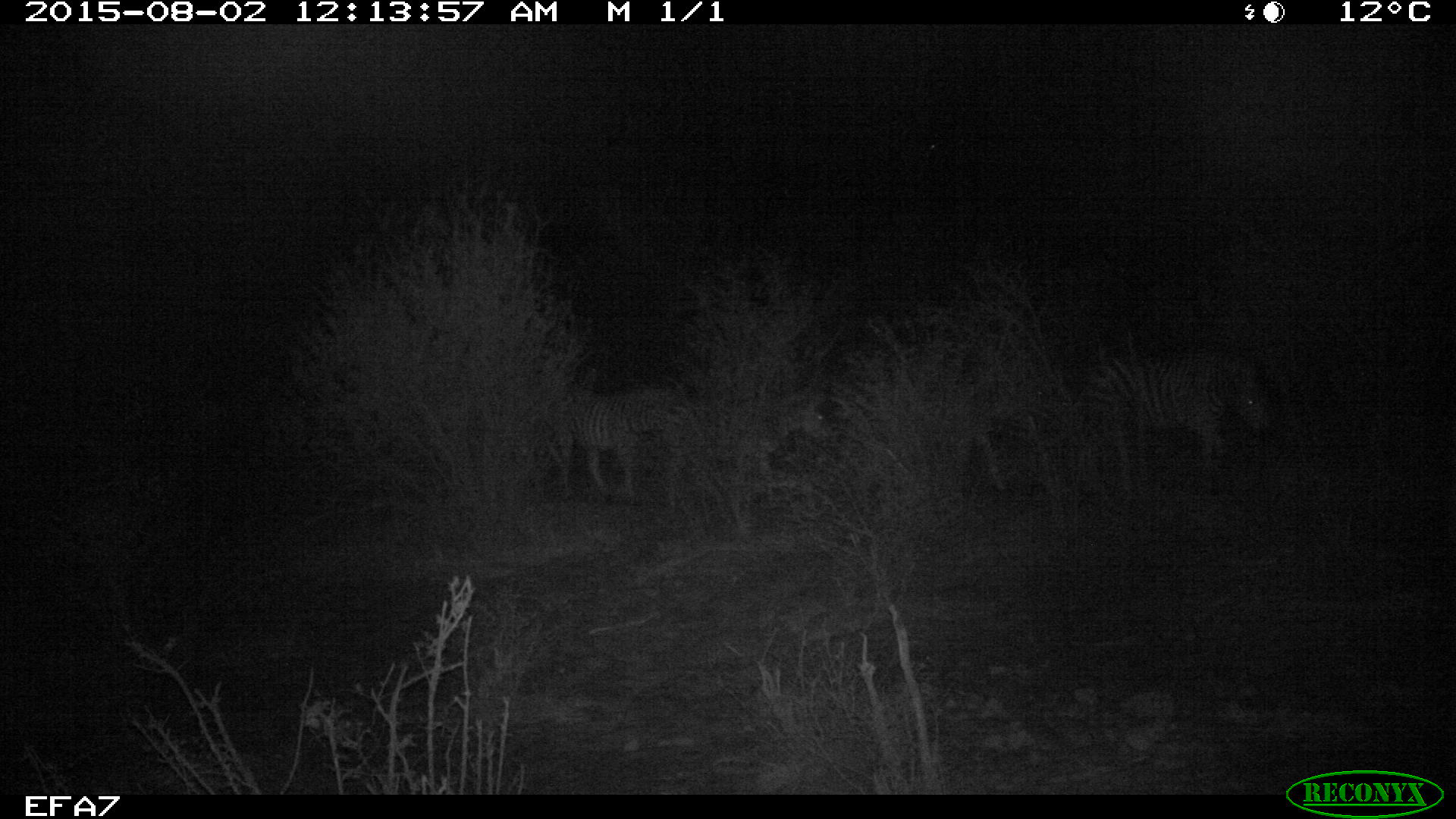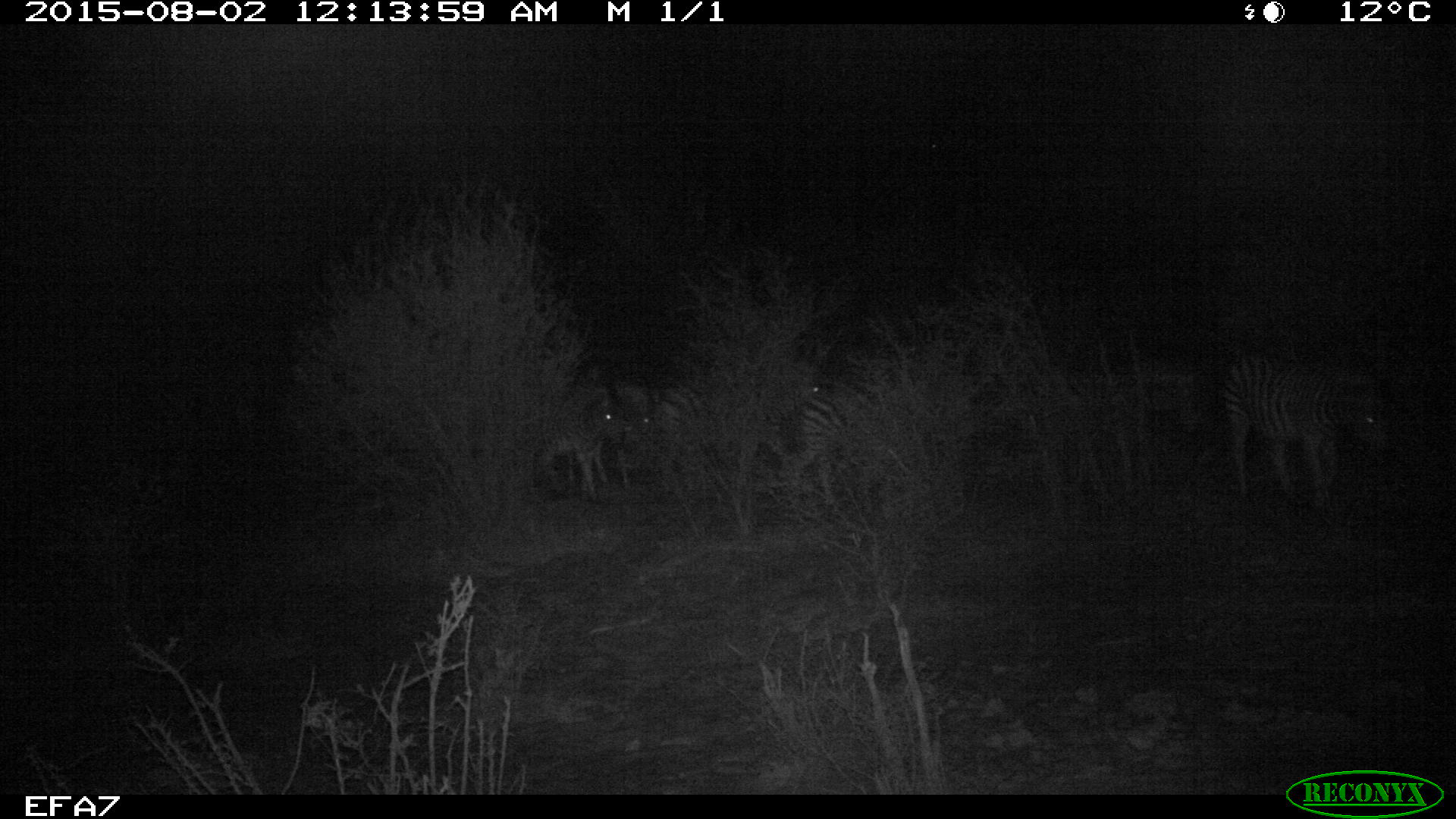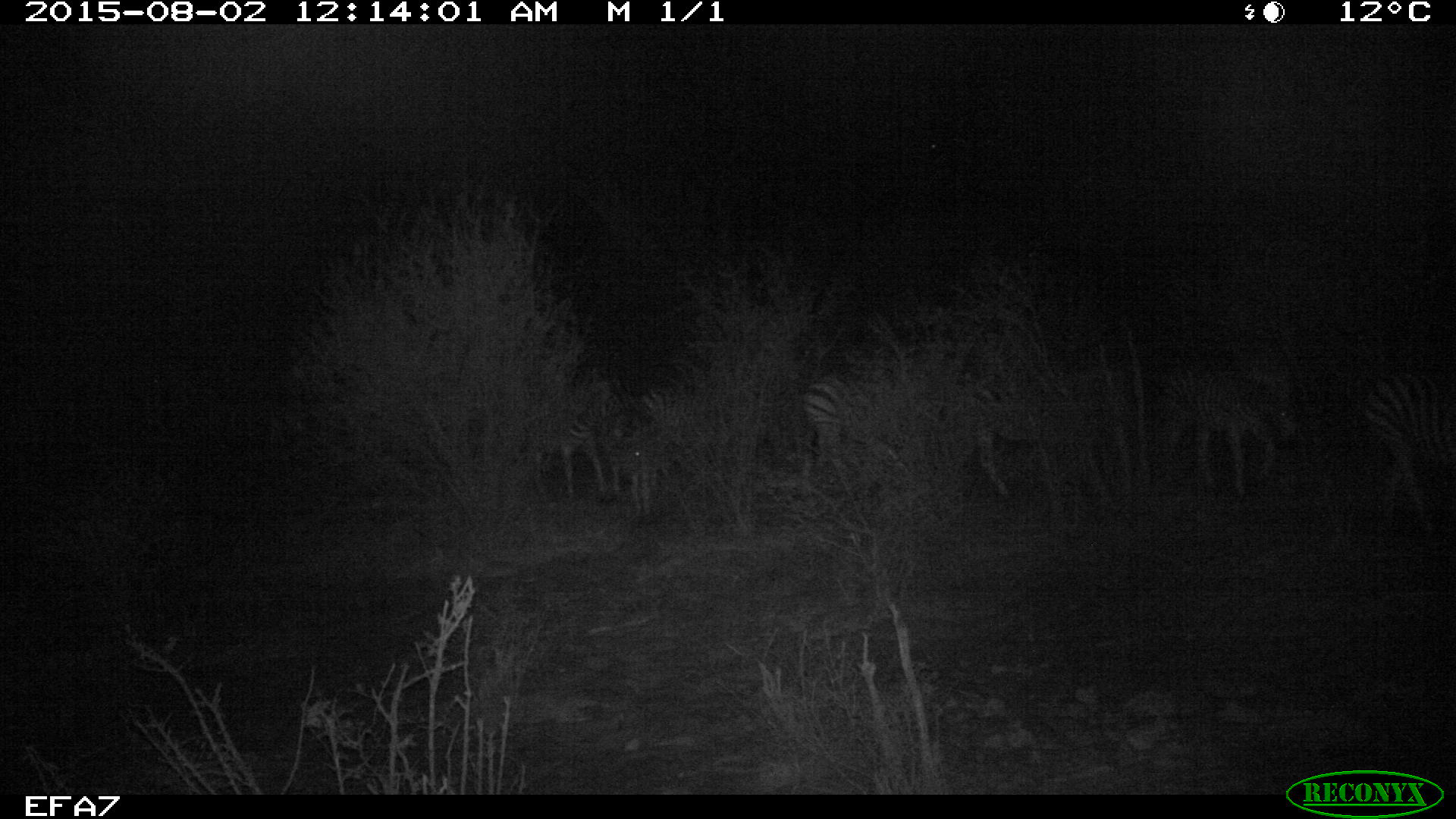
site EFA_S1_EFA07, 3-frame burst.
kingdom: Animalia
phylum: Chordata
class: Mammalia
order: Perissodactyla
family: Equidae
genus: Equus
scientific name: Equus quagga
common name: plains zebra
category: zebraplains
Zebraplains (plains zebra) (Equus quagga), count 6. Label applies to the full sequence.